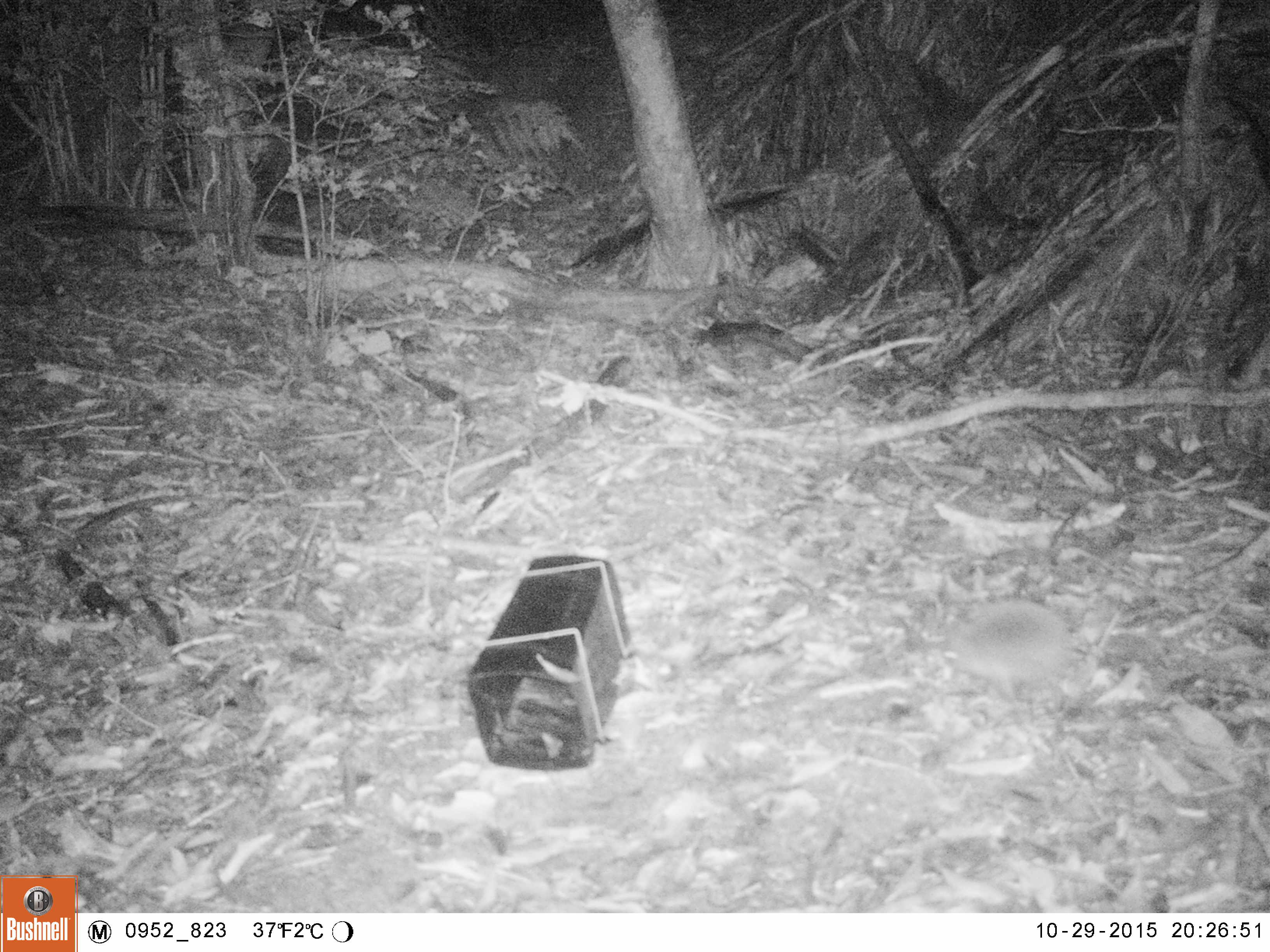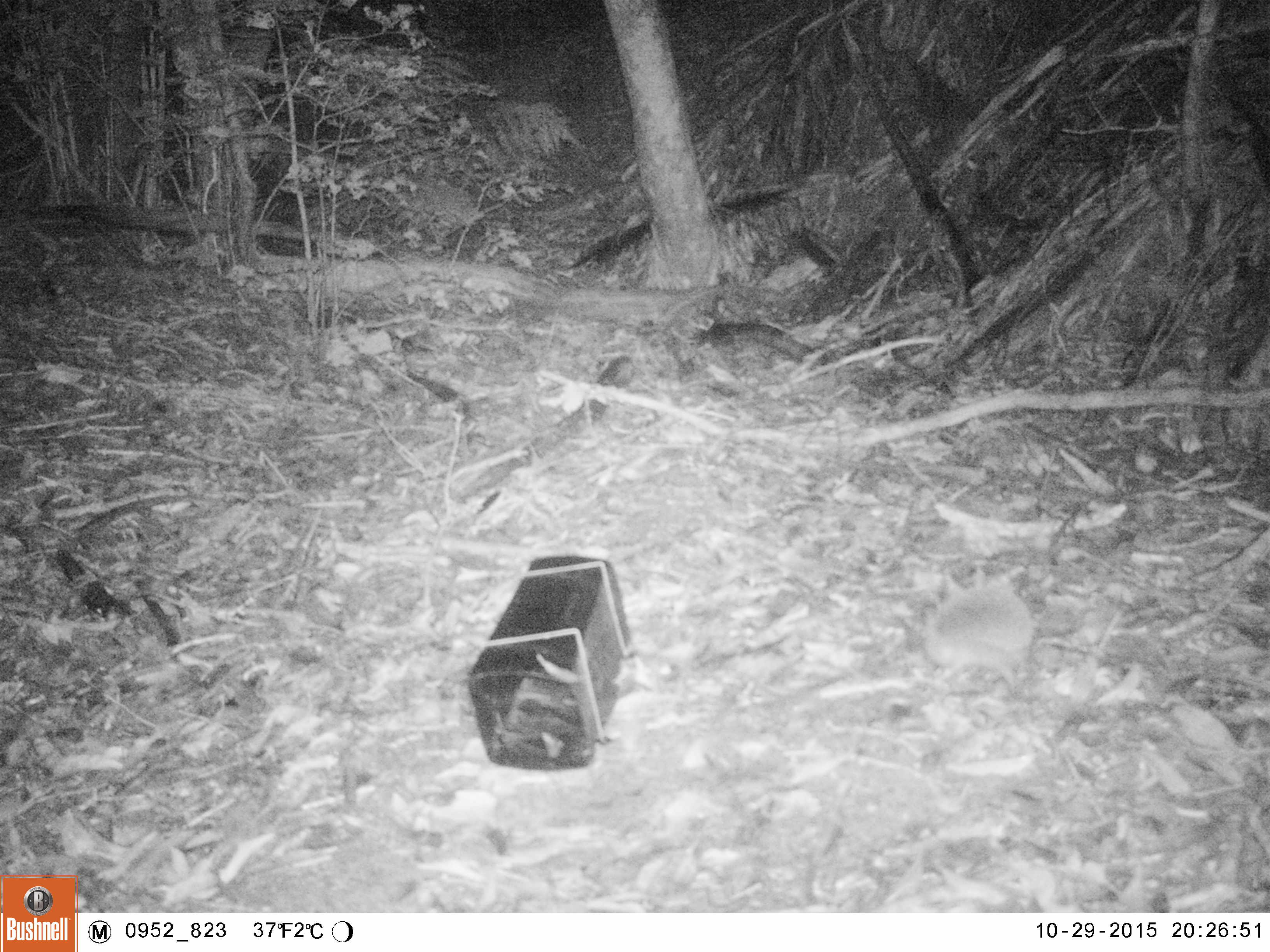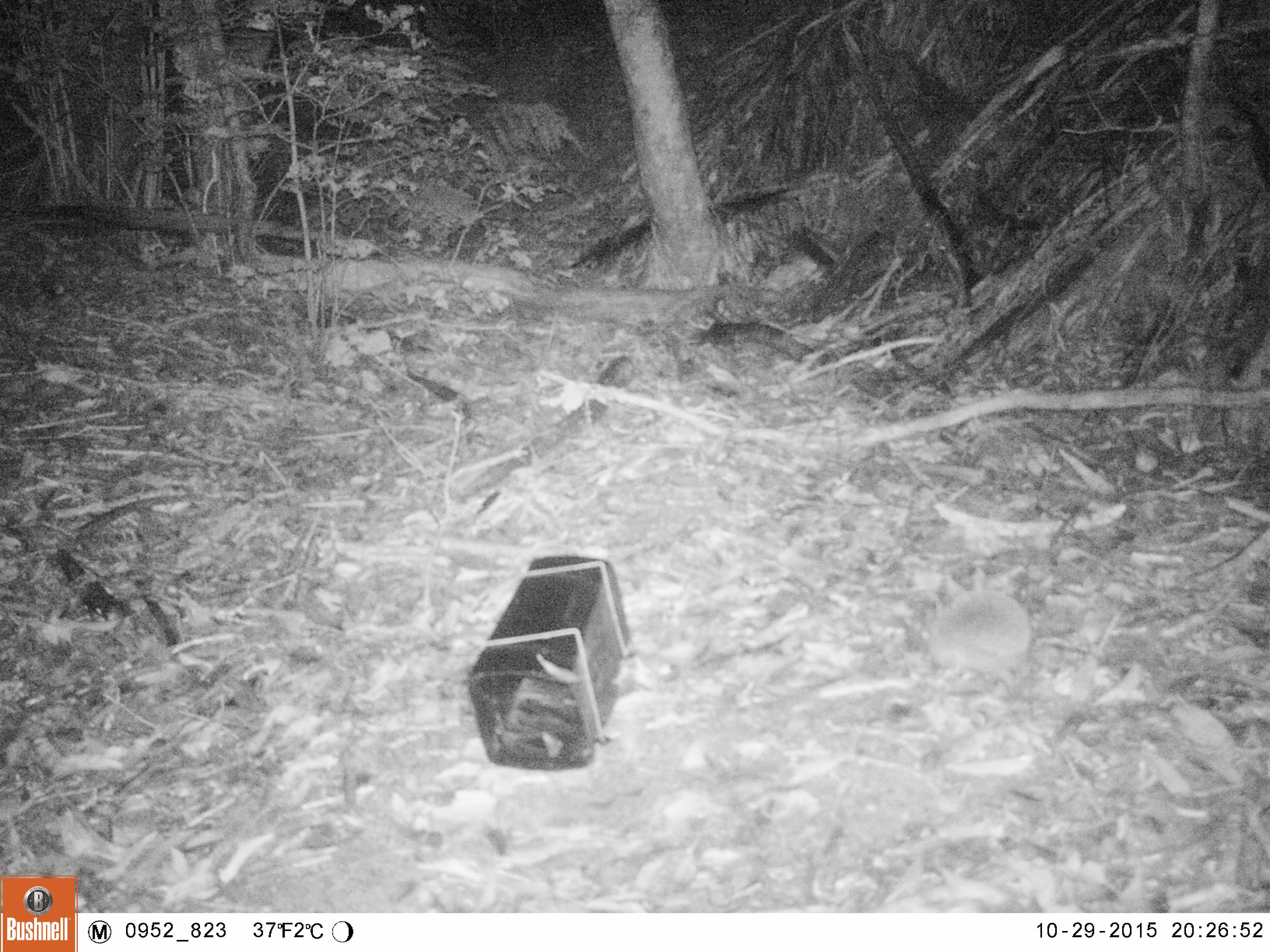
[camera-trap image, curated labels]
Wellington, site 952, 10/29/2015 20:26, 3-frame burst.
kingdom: Animalia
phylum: Chordata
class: Mammalia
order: Eulipotyphla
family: Erinaceidae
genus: Erinaceus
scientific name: Erinaceus europaeus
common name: hedgehog